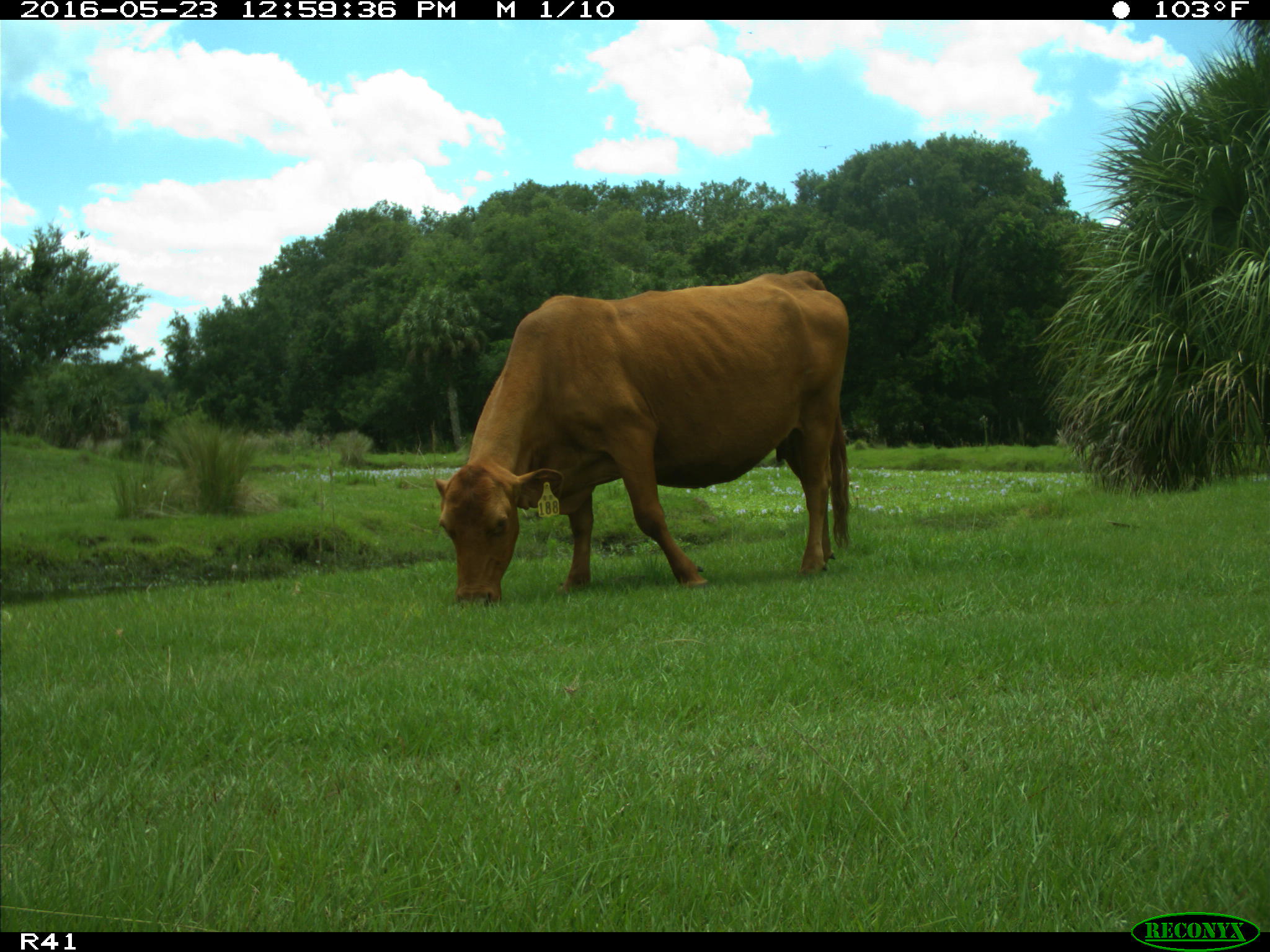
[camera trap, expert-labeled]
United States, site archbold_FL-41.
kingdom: Animalia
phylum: Chordata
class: Mammalia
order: Artiodactyla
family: Bovidae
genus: Bos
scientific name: Bos taurus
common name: domestic cow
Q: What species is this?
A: Bos taurus (domestic cow).